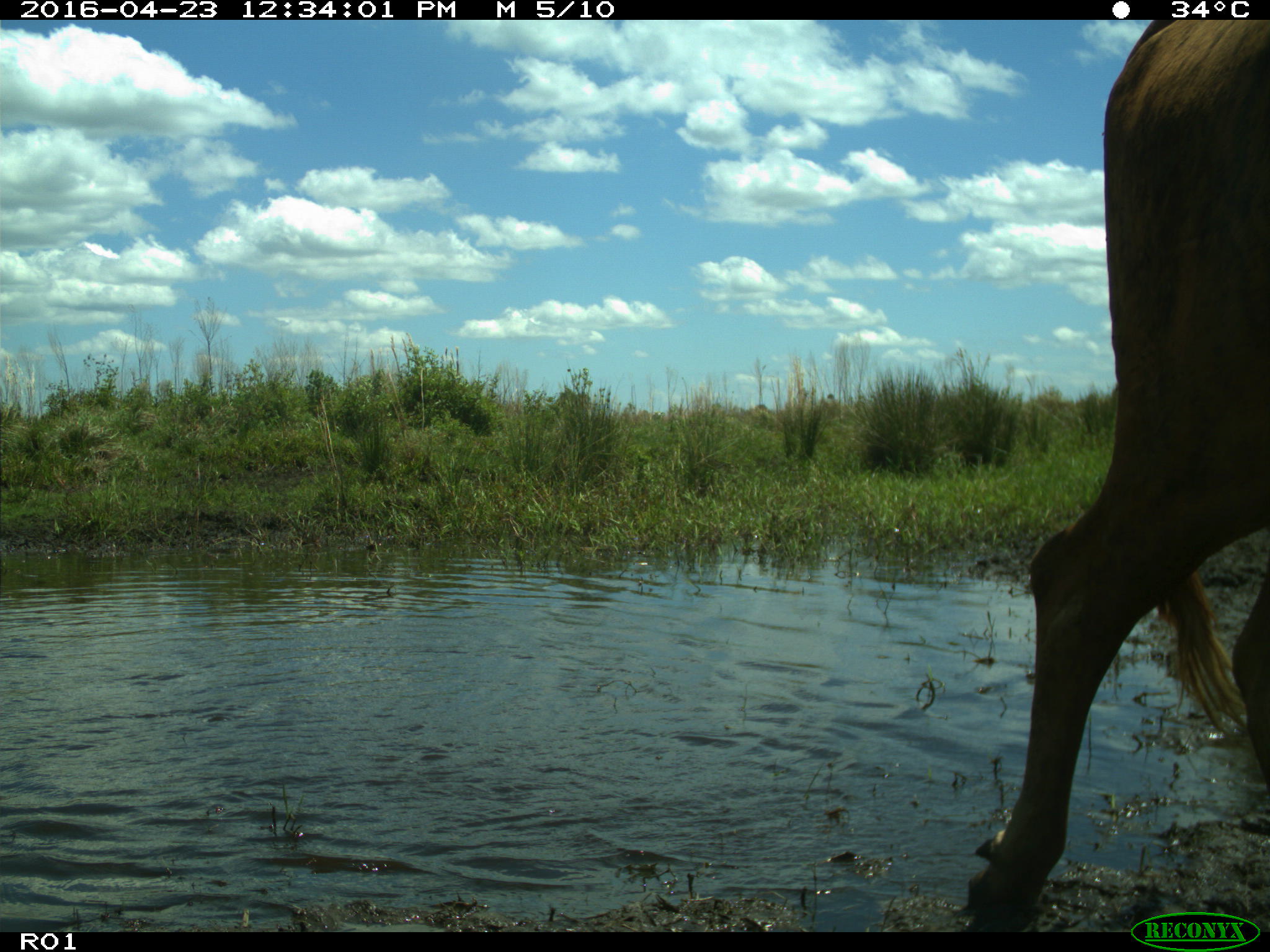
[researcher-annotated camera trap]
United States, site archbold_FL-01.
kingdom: Animalia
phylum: Chordata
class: Mammalia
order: Artiodactyla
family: Bovidae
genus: Bos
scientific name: Bos taurus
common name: domestic cow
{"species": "Bos taurus (domestic cow)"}